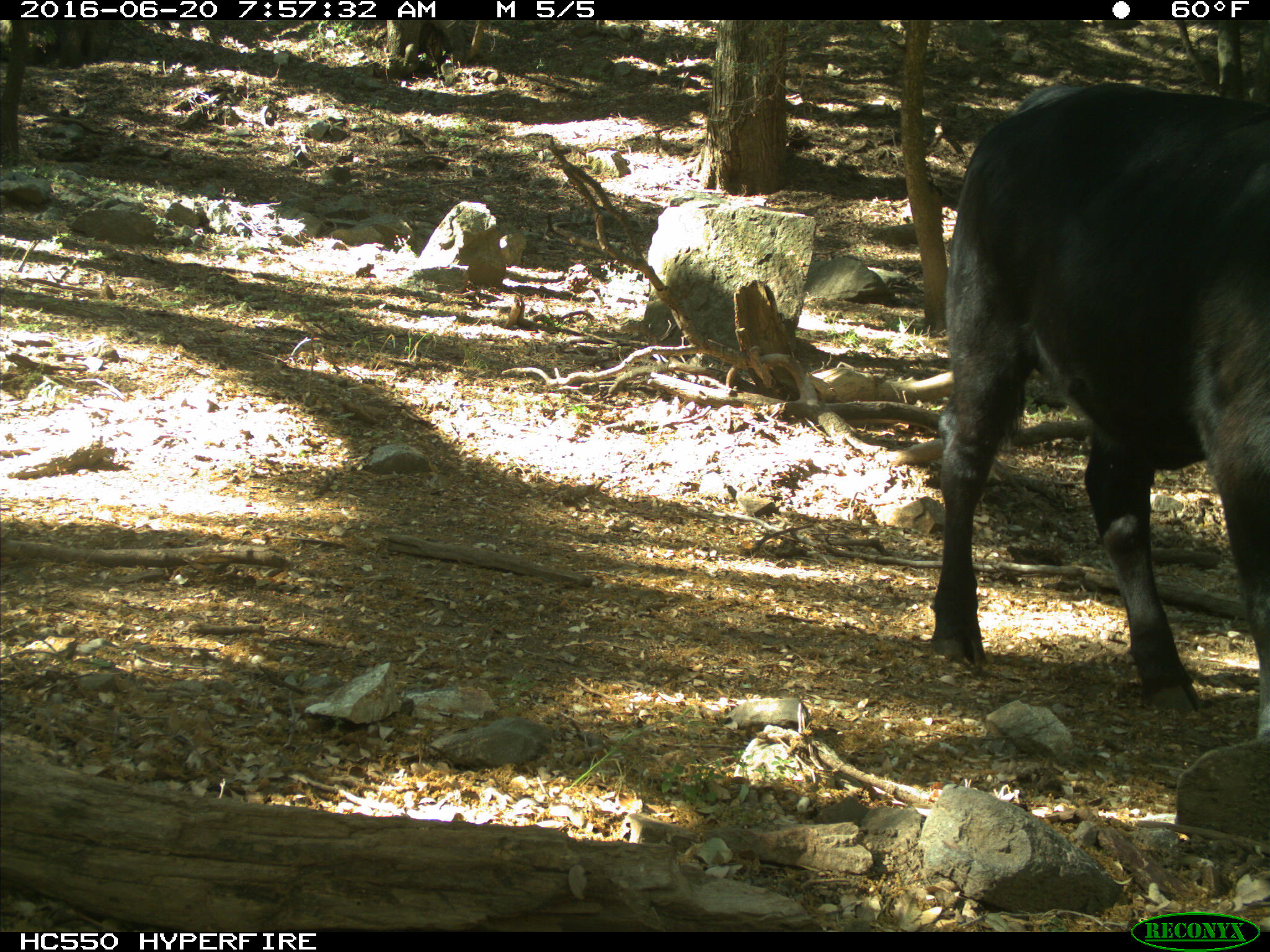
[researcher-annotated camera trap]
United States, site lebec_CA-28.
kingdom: Animalia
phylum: Chordata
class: Mammalia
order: Artiodactyla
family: Bovidae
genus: Bos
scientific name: Bos taurus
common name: domestic cow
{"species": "Bos taurus (domestic cow)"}